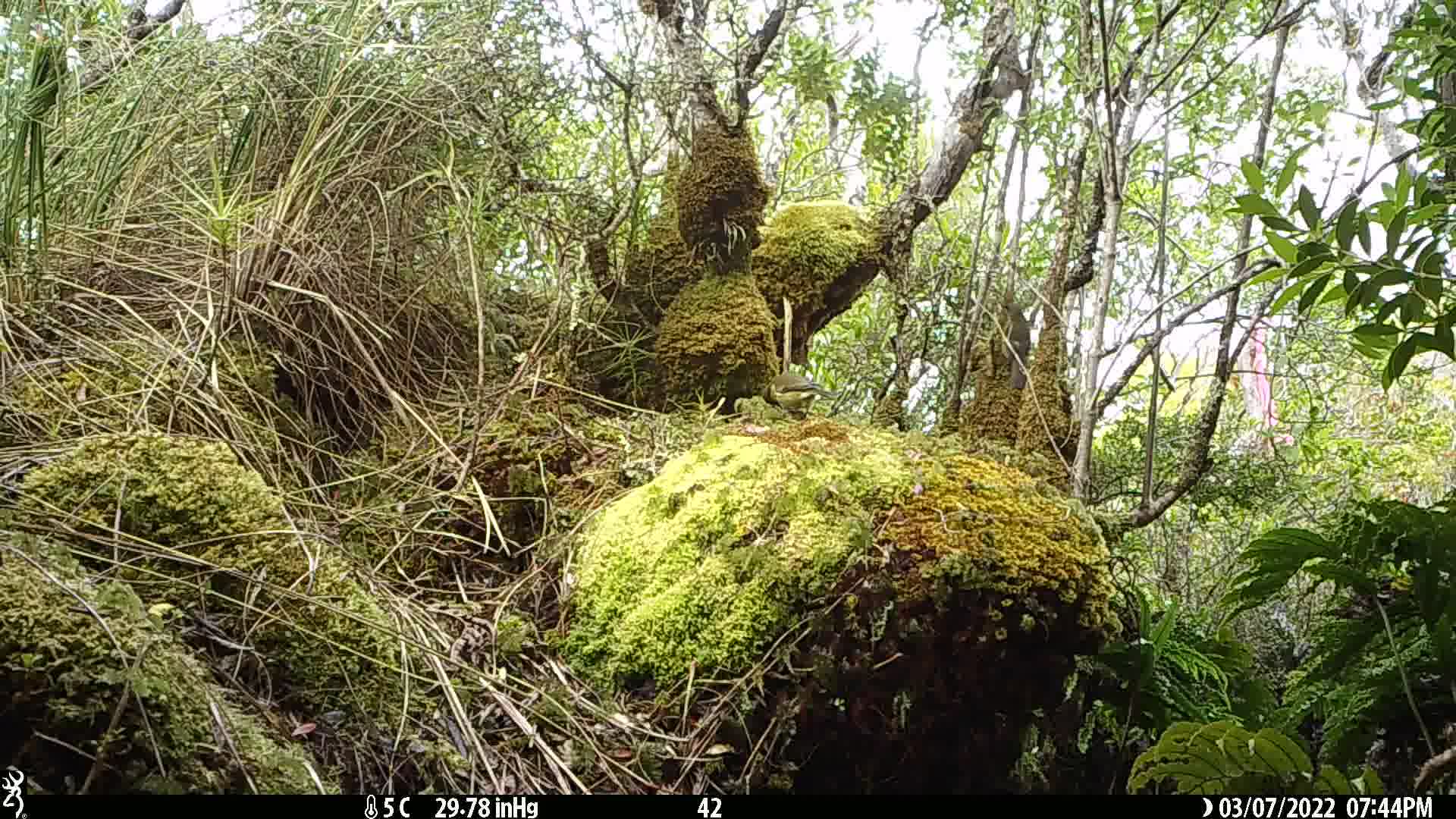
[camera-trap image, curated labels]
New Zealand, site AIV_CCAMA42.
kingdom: Animalia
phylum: Chordata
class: Aves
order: Passeriformes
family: Meliphagidae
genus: Anthornis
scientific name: Anthornis melanura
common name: new zealand bellbird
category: bellbird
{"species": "bellbird (new zealand bellbird) (Anthornis melanura)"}